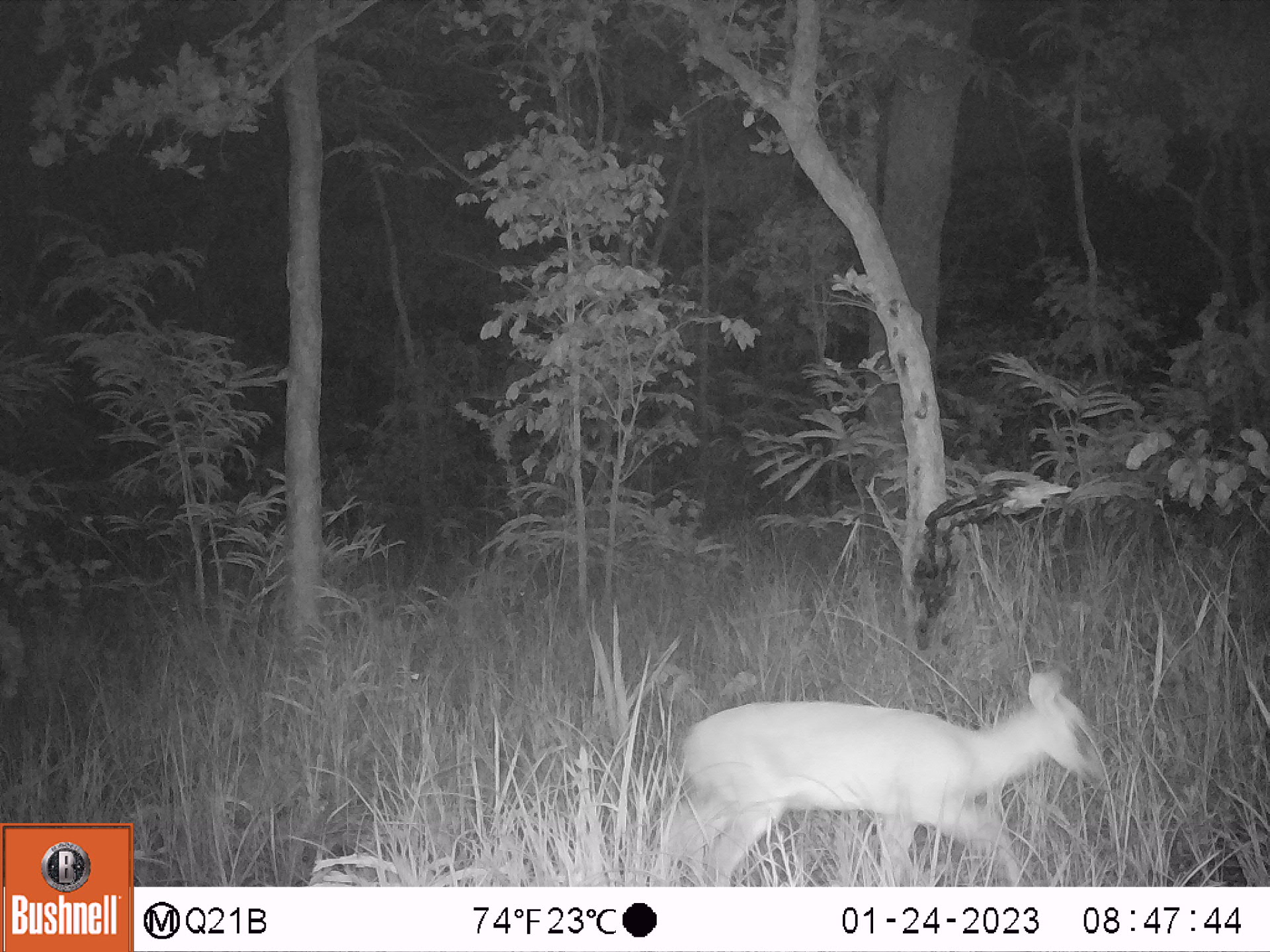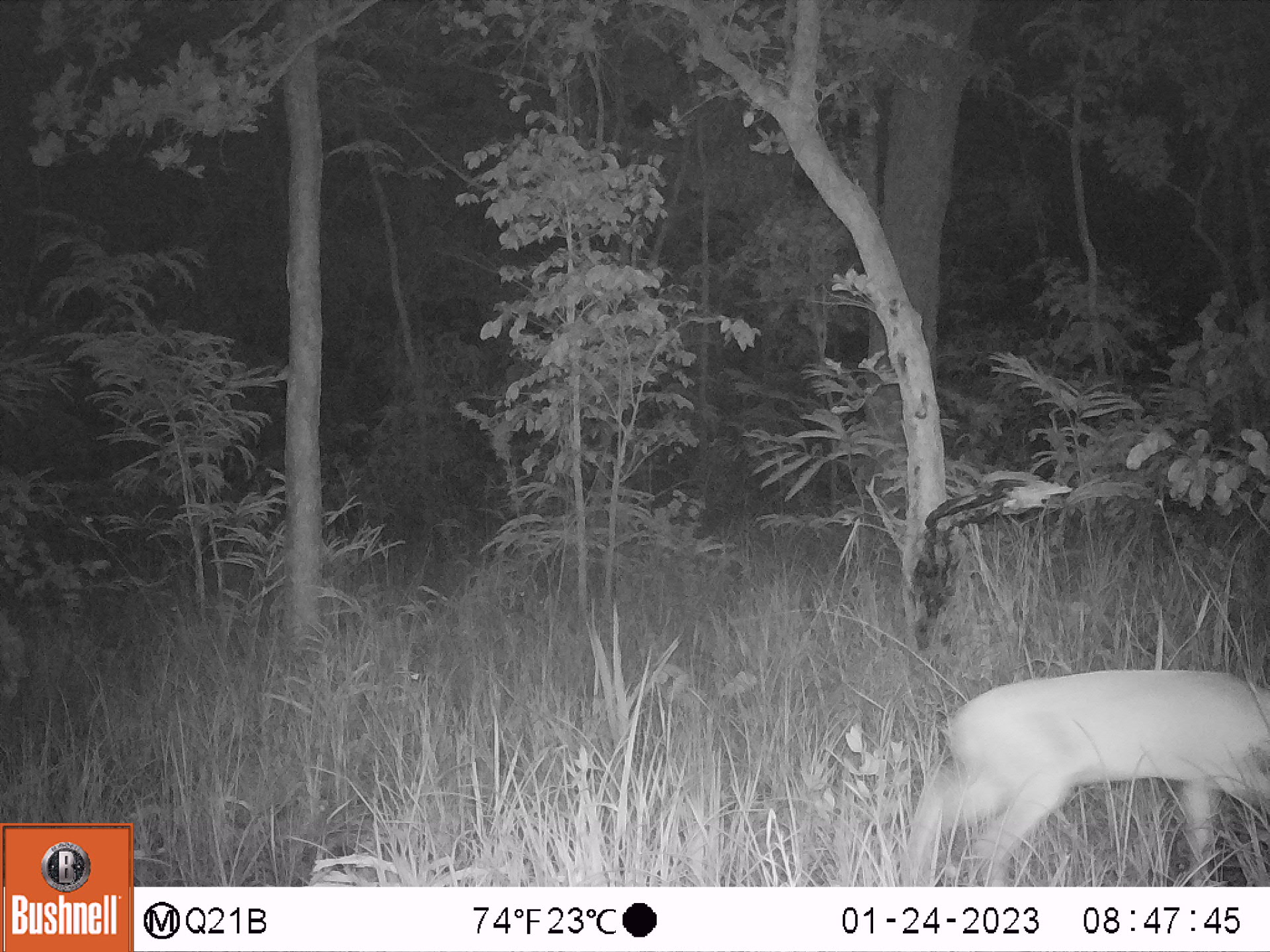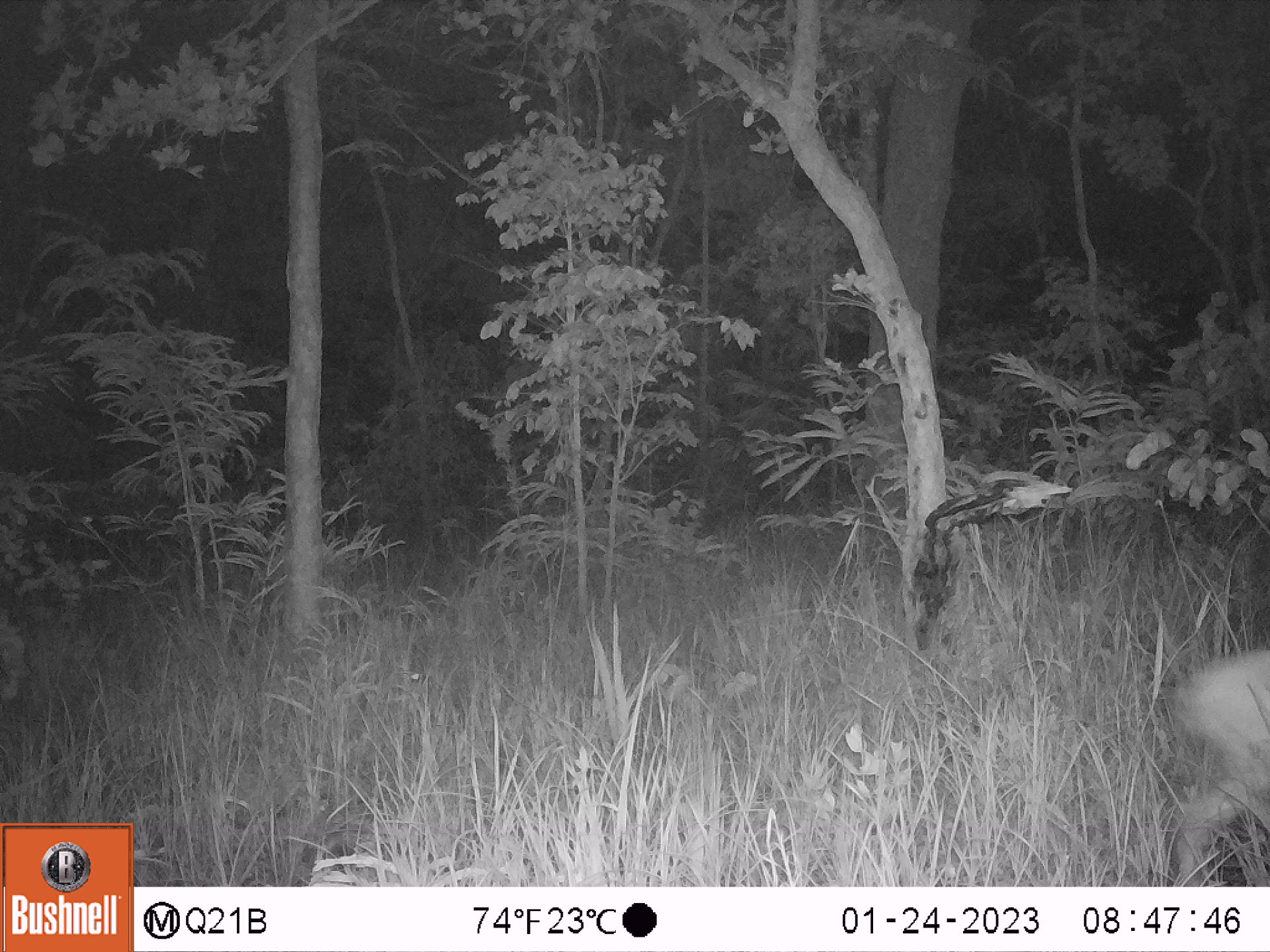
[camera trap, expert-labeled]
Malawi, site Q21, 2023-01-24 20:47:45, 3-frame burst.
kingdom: Animalia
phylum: Chordata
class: Mammalia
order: Artiodactyla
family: Bovidae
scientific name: Antilopinae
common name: small antelope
Small antelope (Antilopinae), count 1.